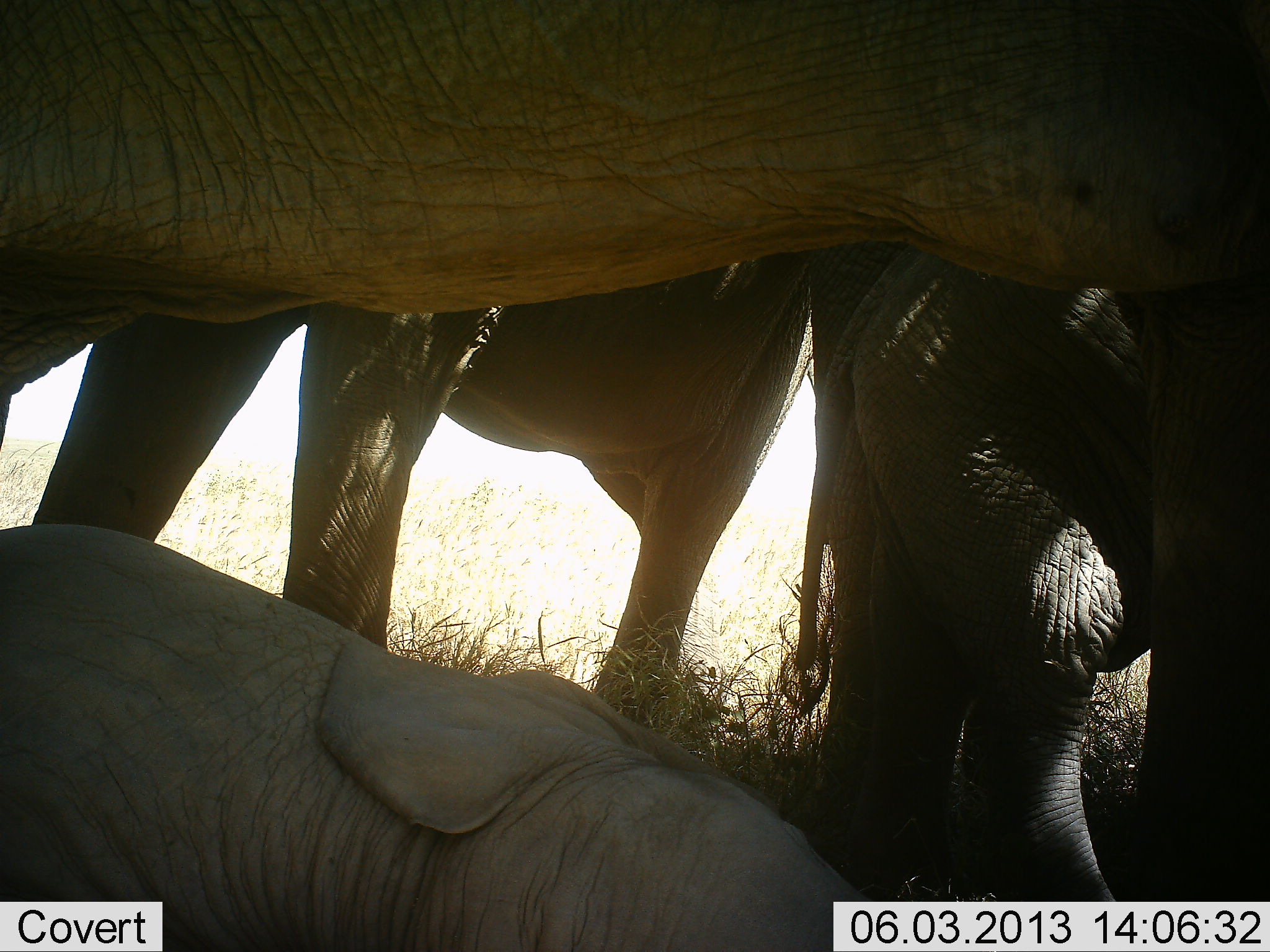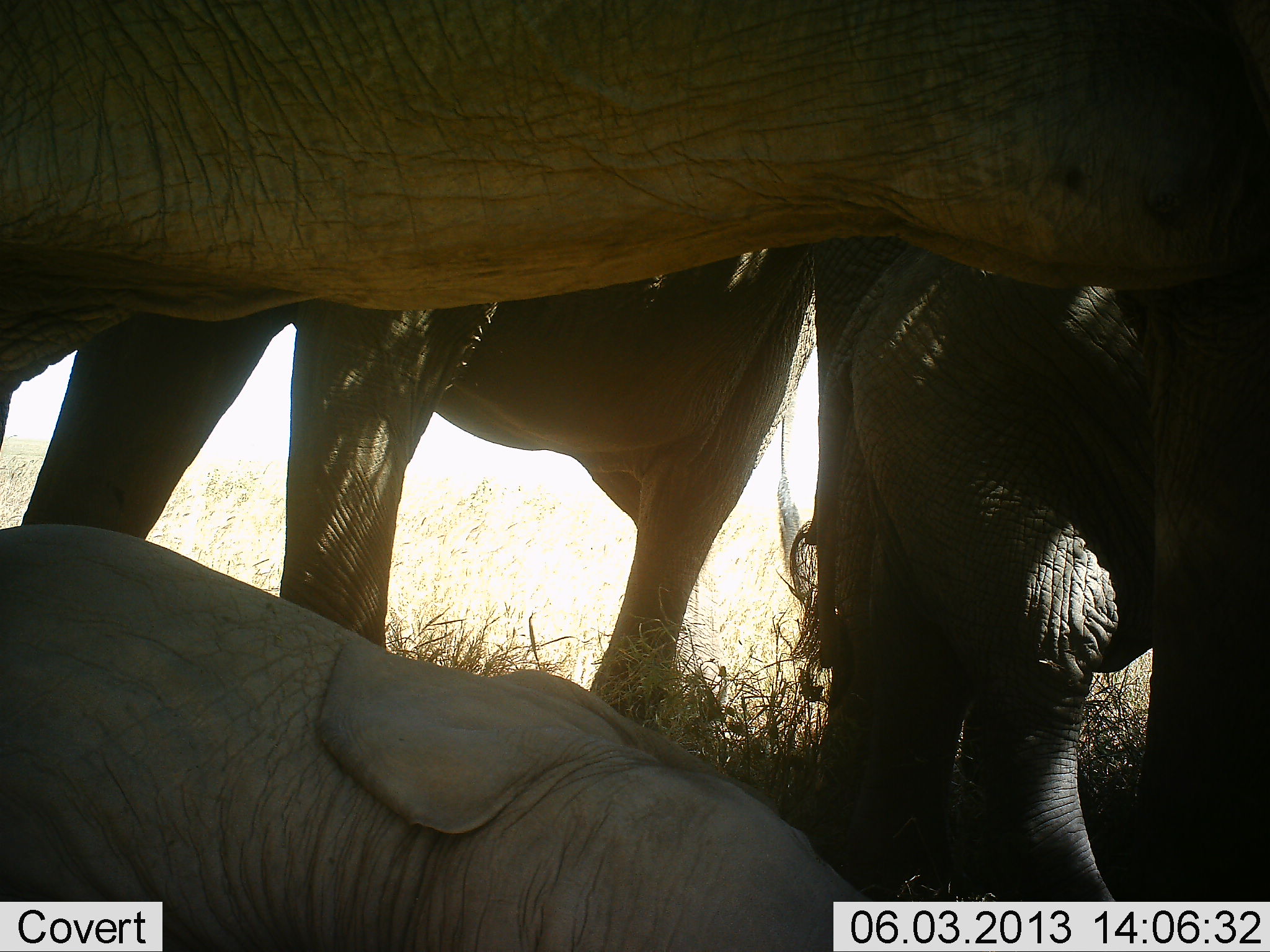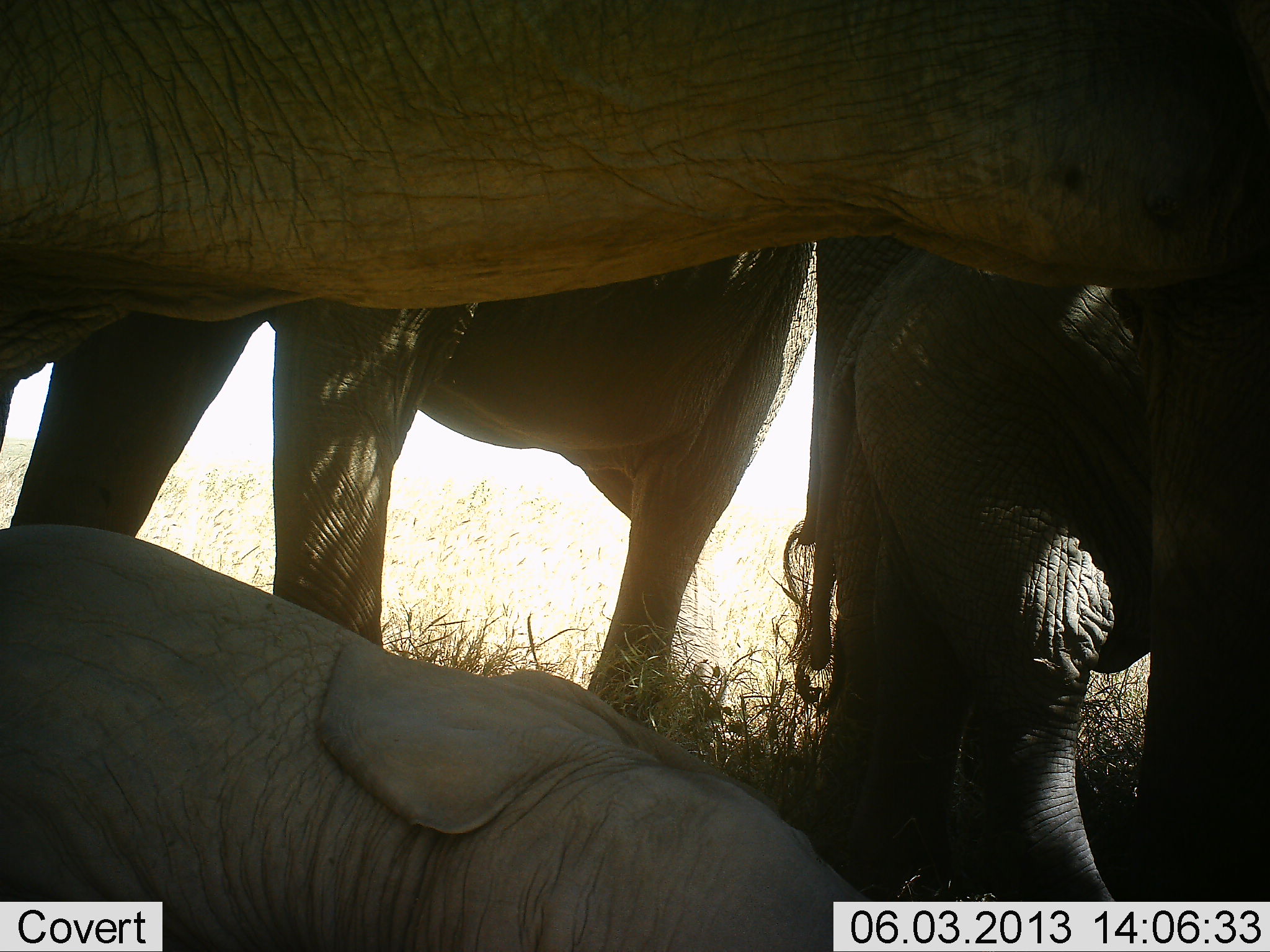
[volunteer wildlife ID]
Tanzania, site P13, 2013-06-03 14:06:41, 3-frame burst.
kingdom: Animalia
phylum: Chordata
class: Mammalia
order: Proboscidea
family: Elephantidae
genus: Loxodonta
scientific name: Loxodonta africana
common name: african bush elephant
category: elephant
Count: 5.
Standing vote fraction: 100%.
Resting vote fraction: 90%.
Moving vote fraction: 0%.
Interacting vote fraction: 10%.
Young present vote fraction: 90%.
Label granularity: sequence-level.